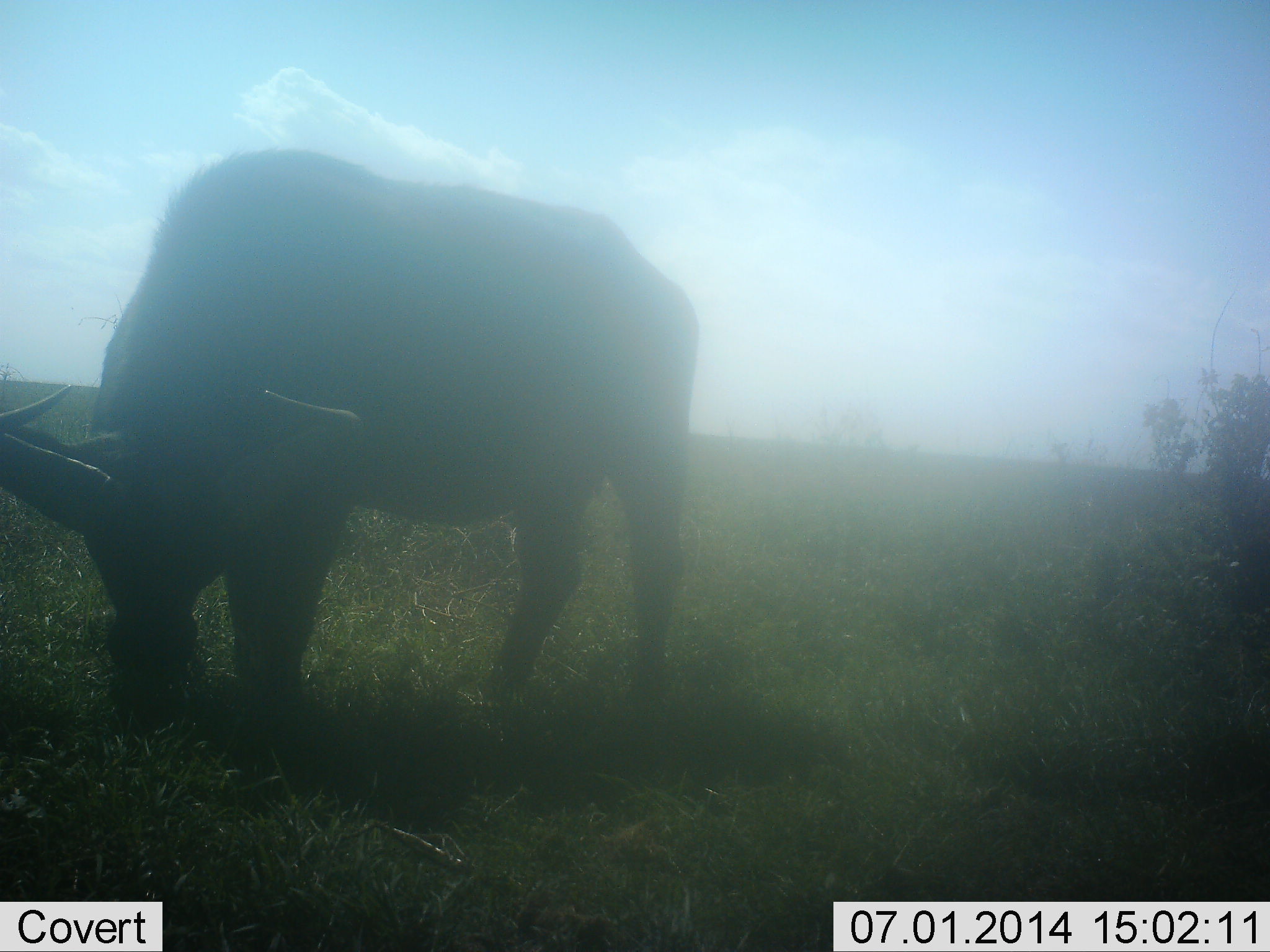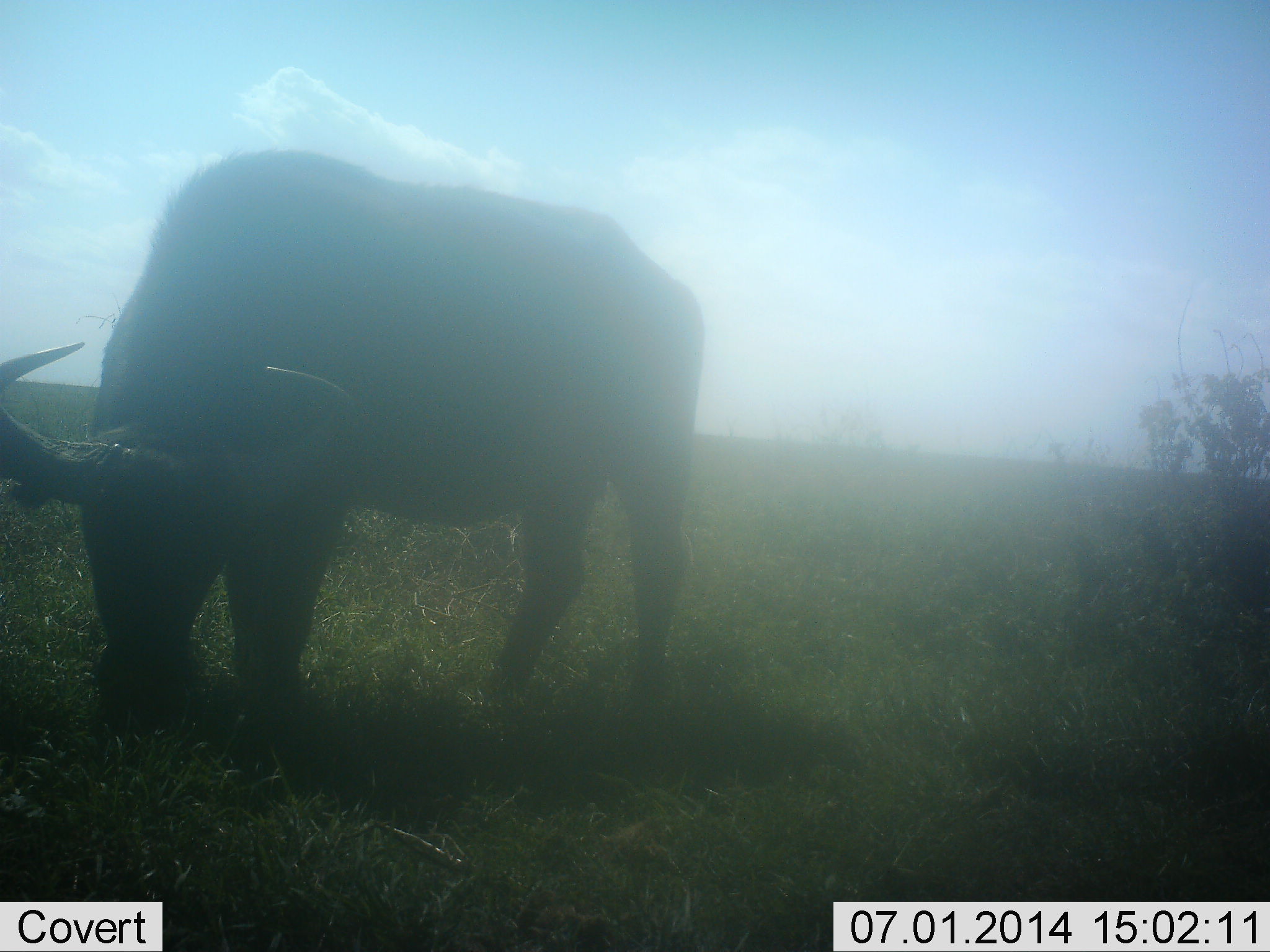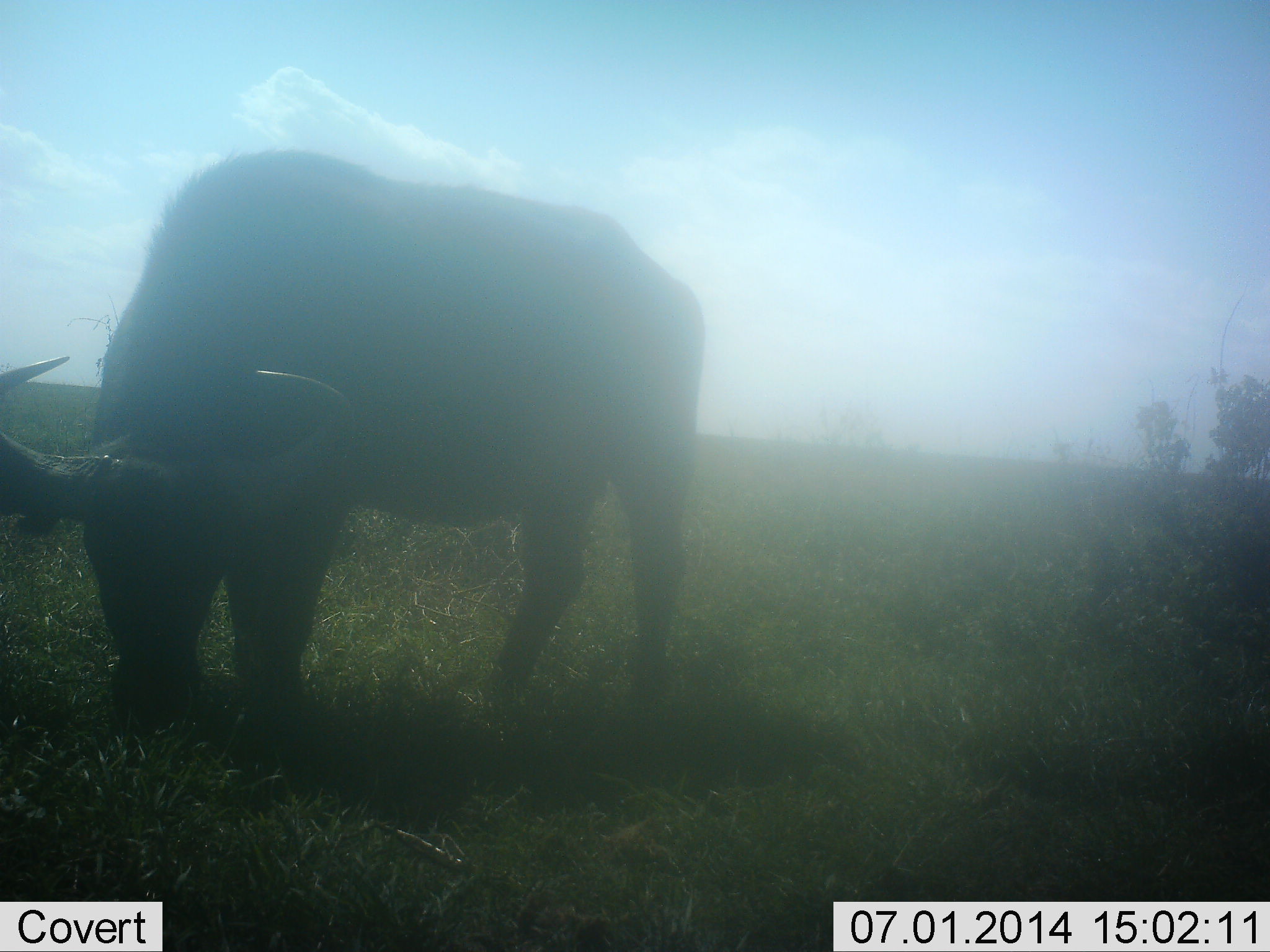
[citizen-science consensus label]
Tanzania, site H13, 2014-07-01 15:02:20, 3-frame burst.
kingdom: Animalia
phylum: Chordata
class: Mammalia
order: Artiodactyla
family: Bovidae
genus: Connochaetes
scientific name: Connochaetes taurinus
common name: blue wildebeest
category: wildebeest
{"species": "wildebeest (blue wildebeest) (Connochaetes taurinus)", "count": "1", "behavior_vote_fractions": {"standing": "30%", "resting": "0%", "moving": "0%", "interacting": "0%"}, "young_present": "0%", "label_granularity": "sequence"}